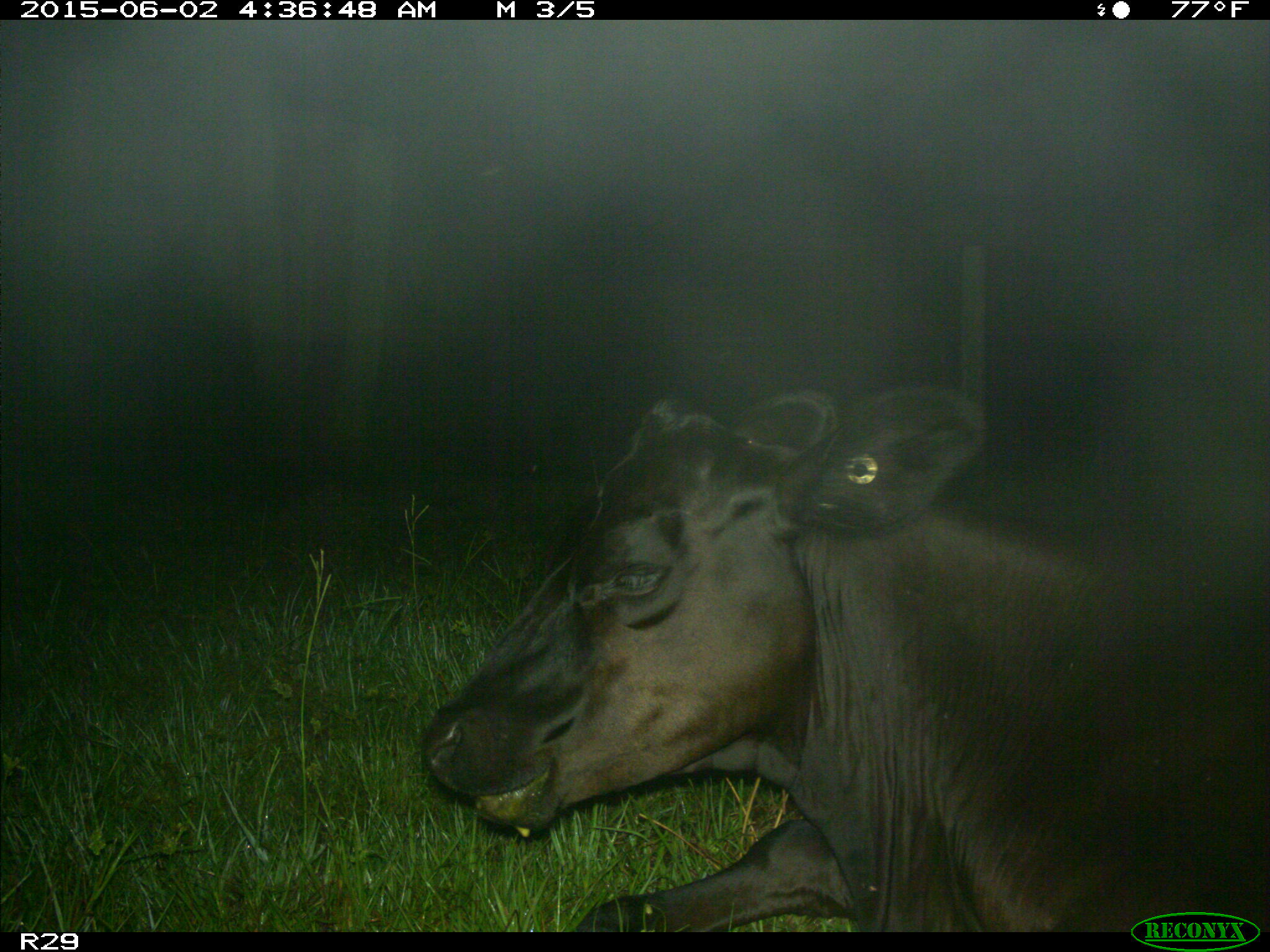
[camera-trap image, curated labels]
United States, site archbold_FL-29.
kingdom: Animalia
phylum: Chordata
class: Mammalia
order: Artiodactyla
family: Bovidae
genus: Bos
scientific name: Bos taurus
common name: domestic cow